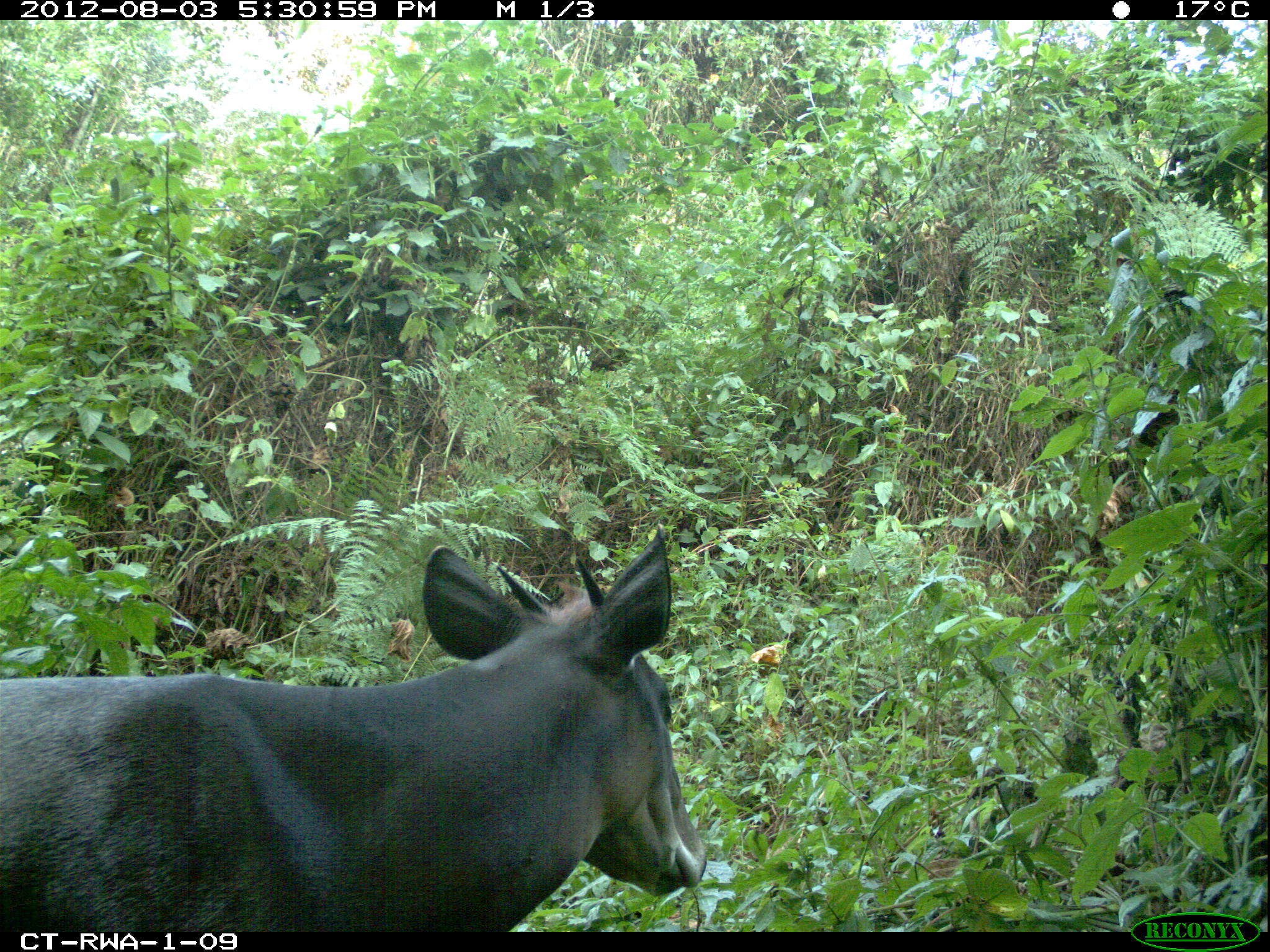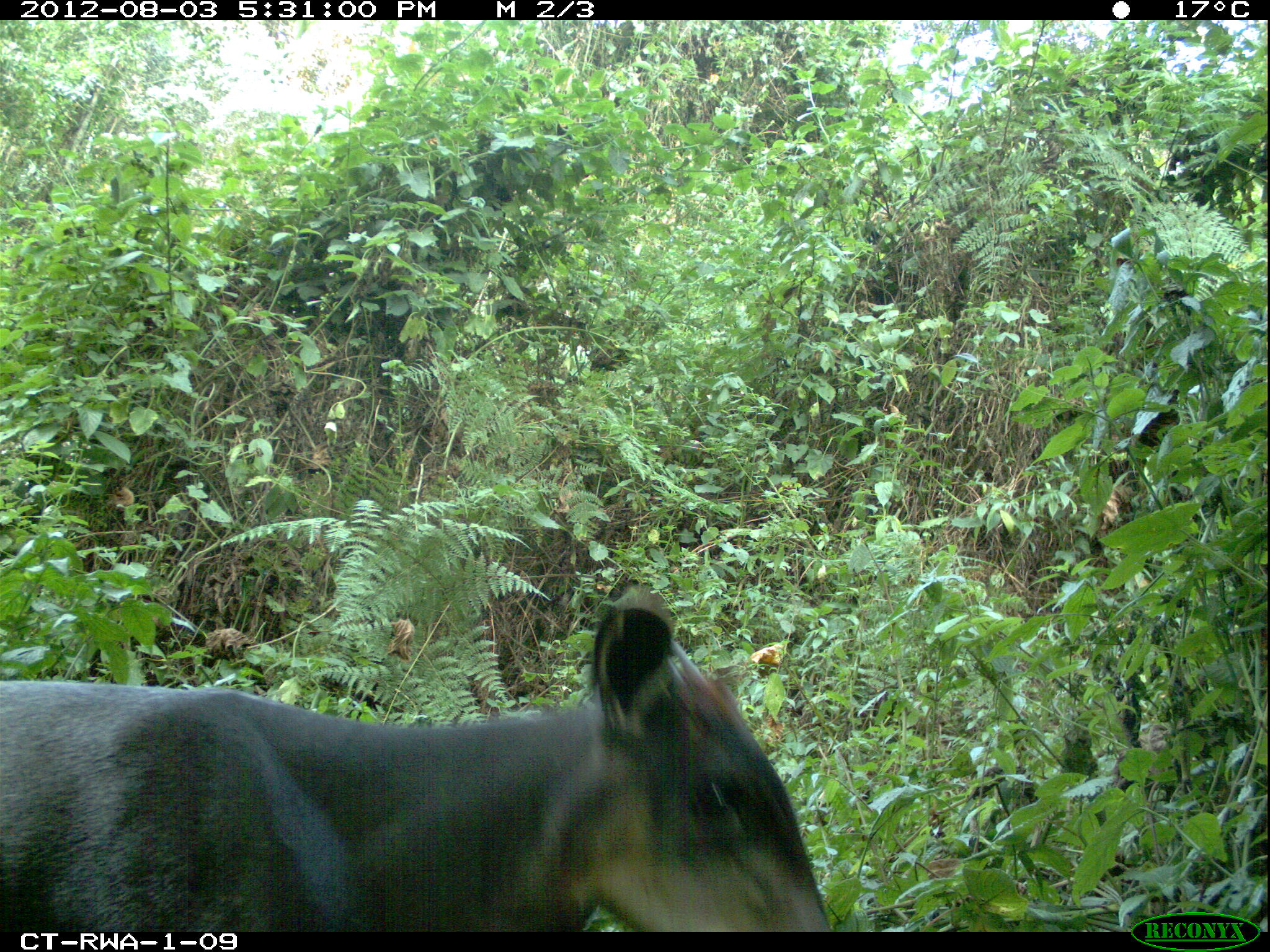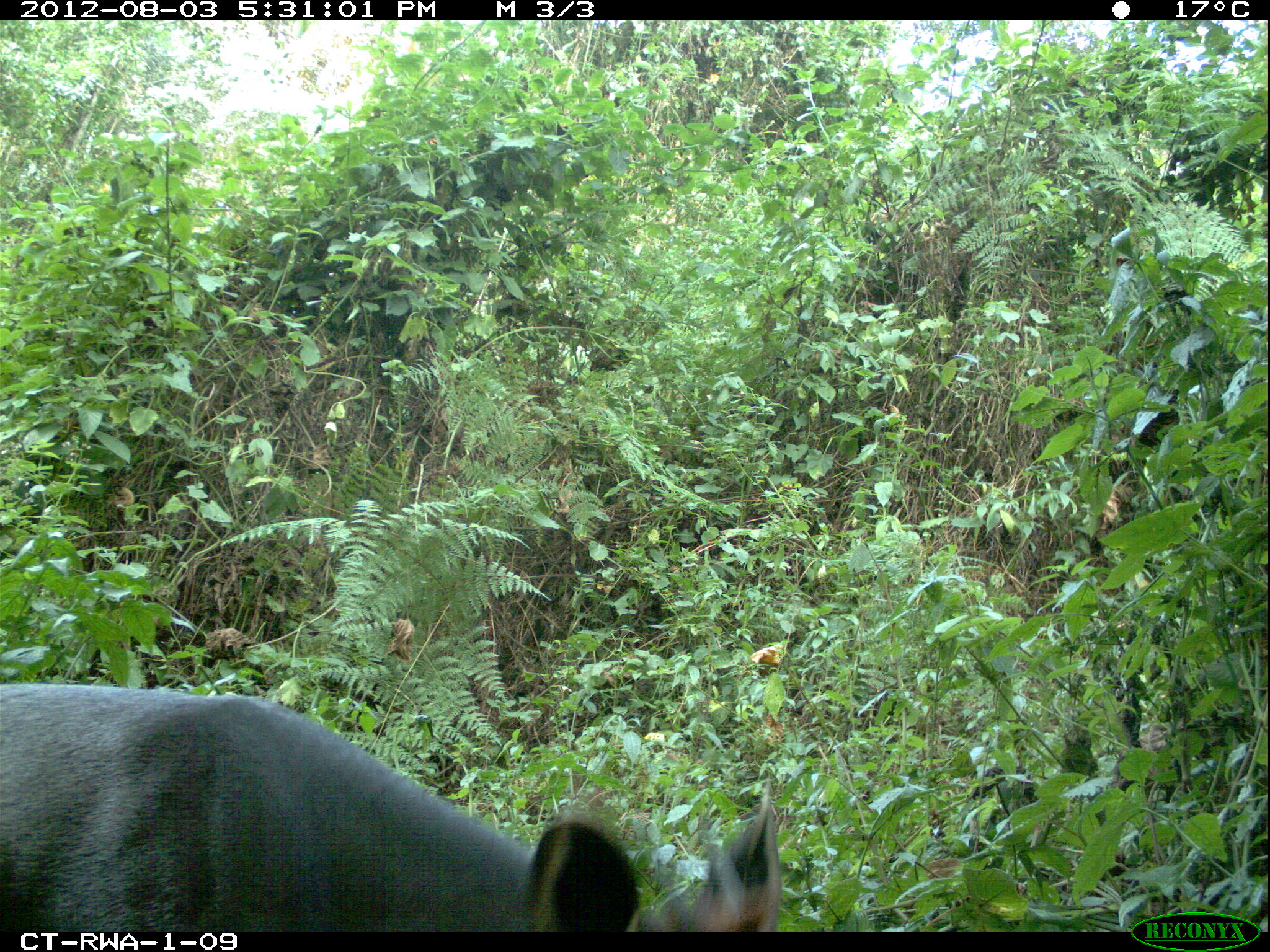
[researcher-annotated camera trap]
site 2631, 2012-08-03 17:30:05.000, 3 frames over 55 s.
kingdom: Animalia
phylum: Chordata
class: Mammalia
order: Artiodactyla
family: Bovidae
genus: Cephalophus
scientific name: Cephalophus silvicultor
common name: light-backed duiker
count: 1